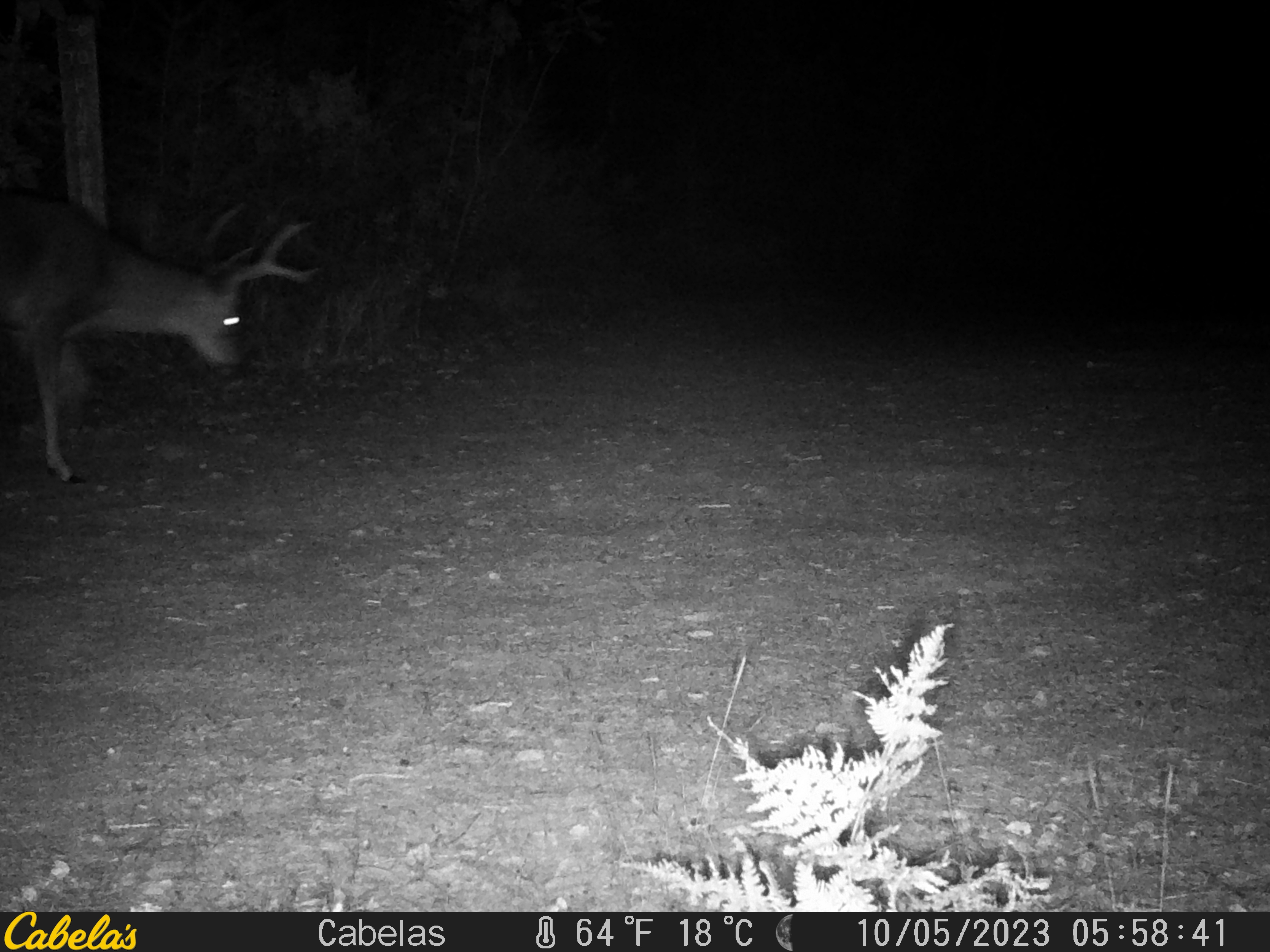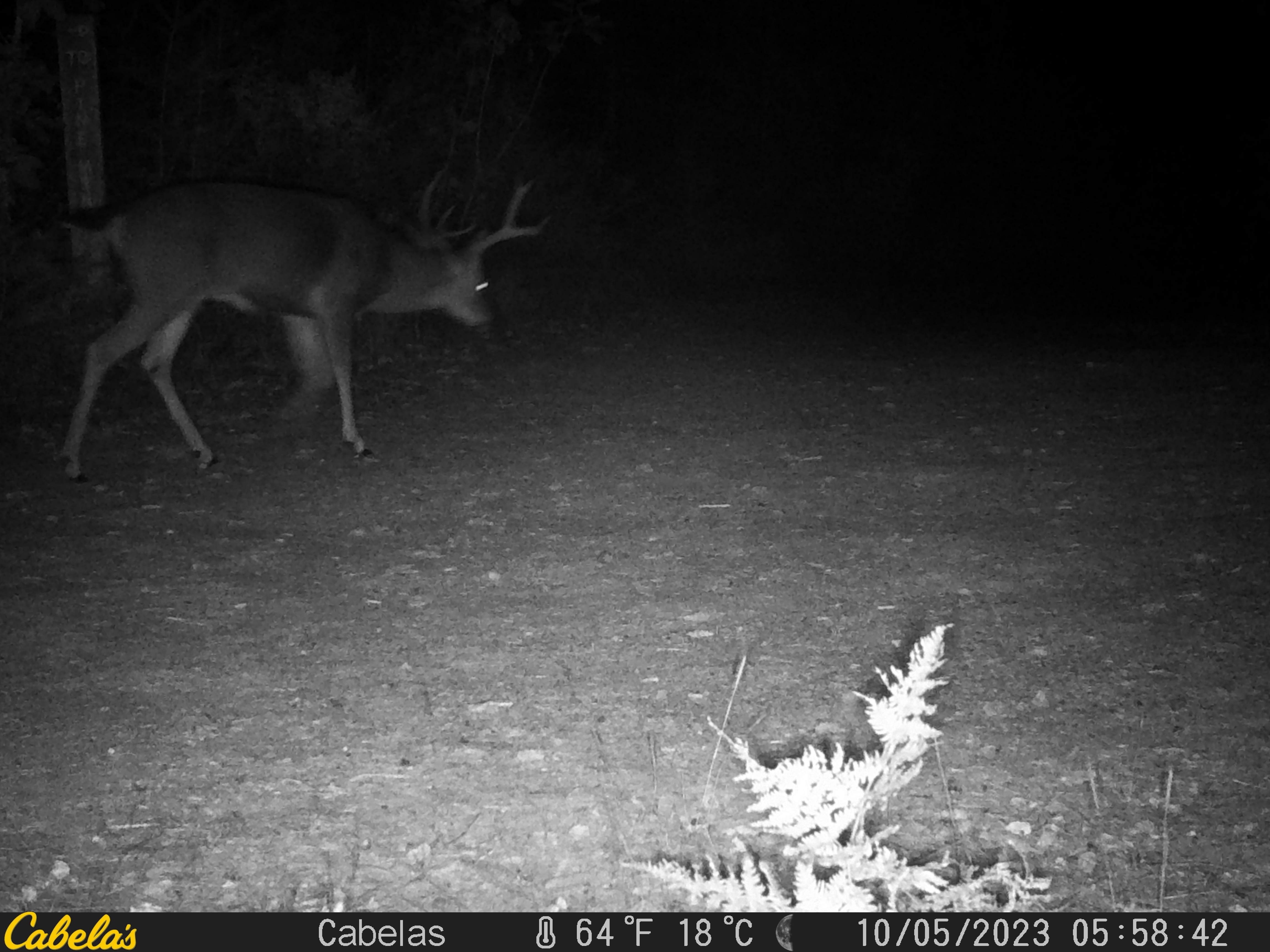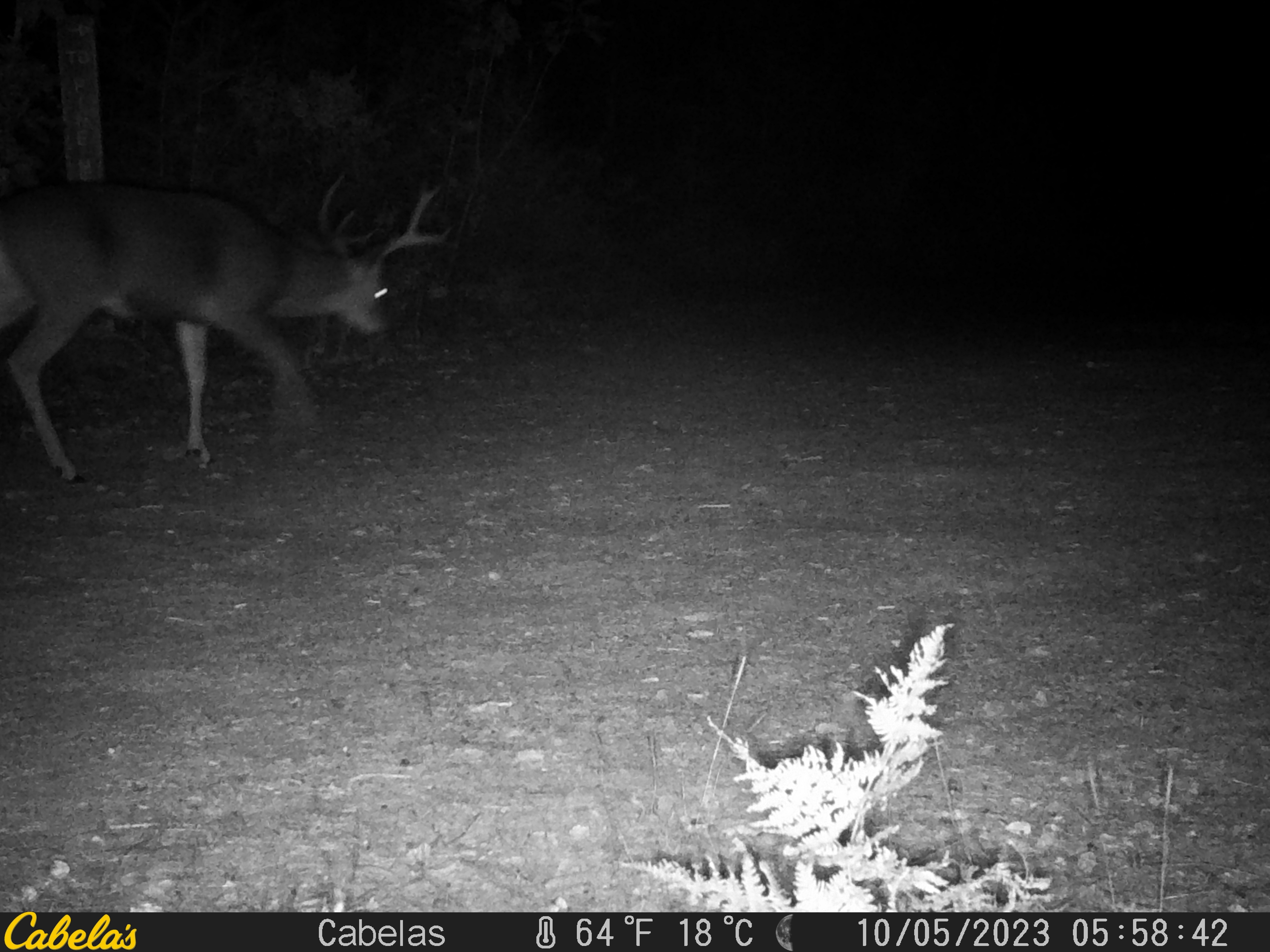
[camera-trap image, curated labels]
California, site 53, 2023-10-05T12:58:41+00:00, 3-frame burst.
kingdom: Animalia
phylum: Chordata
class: Mammalia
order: Artiodactyla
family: Cervidae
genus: Odocoileus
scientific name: Odocoileus hemionus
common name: mule deer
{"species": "mule deer (Odocoileus hemionus)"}